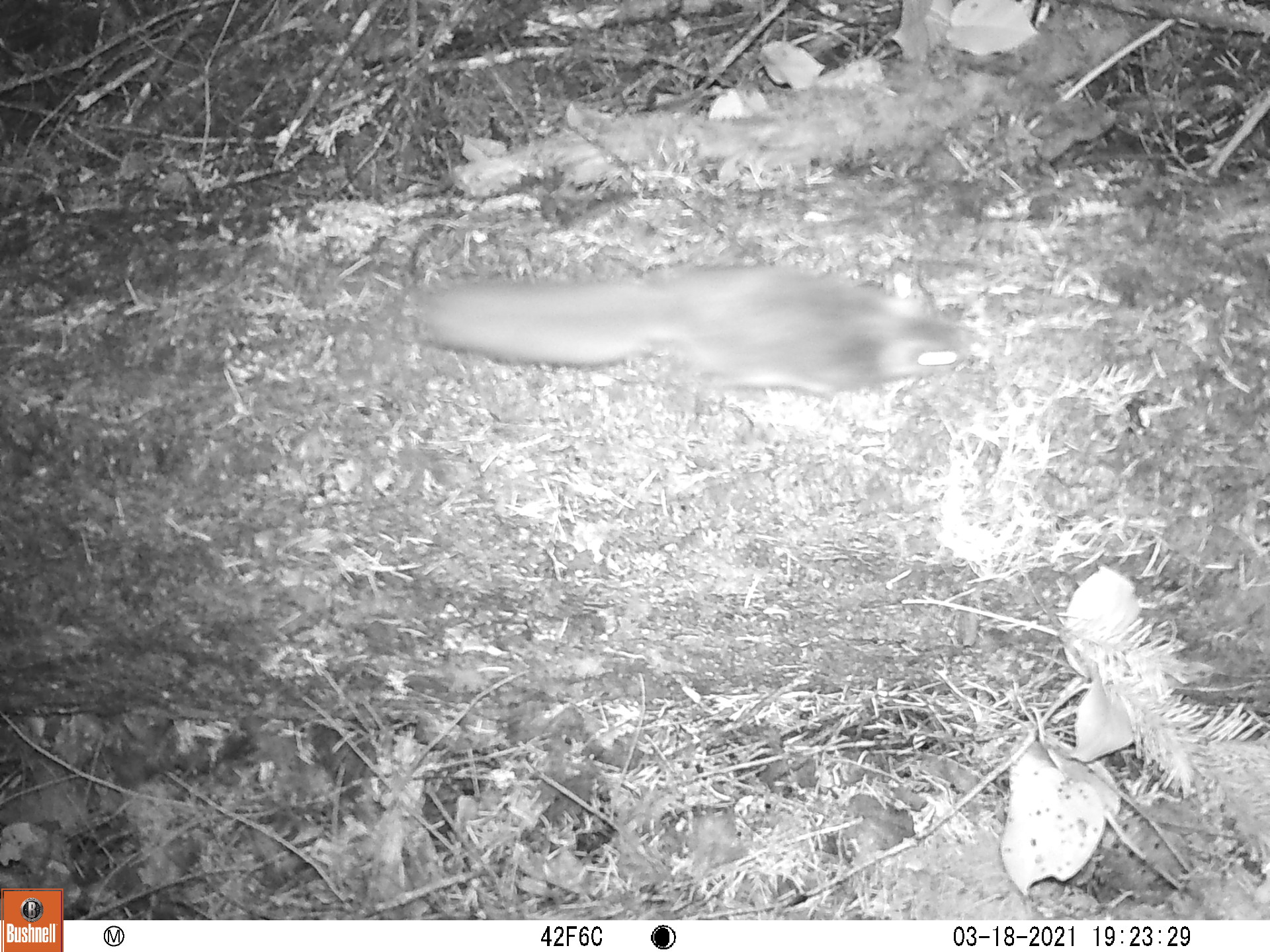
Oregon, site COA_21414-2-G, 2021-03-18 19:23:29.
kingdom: Animalia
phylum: Chordata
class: Mammalia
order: Rodentia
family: Sciuridae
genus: Glaucomys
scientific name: Glaucomys oregonensis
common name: humboldt's flying squirrel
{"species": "humboldt's flying squirrel (Glaucomys oregonensis)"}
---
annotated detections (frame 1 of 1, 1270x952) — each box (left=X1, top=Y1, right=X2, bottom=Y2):
humboldt's flying squirrel: (left=392, top=229, right=995, bottom=416)